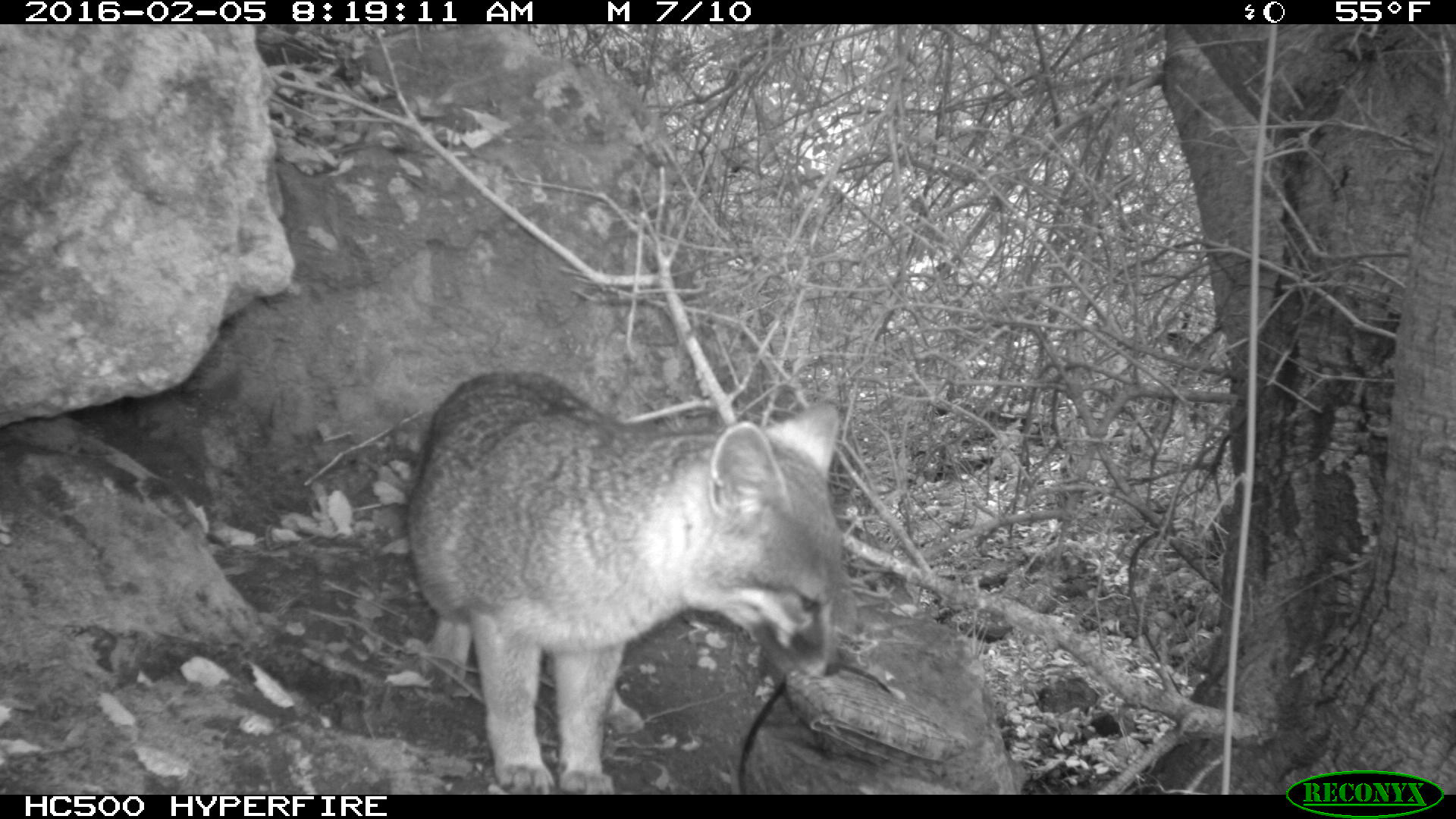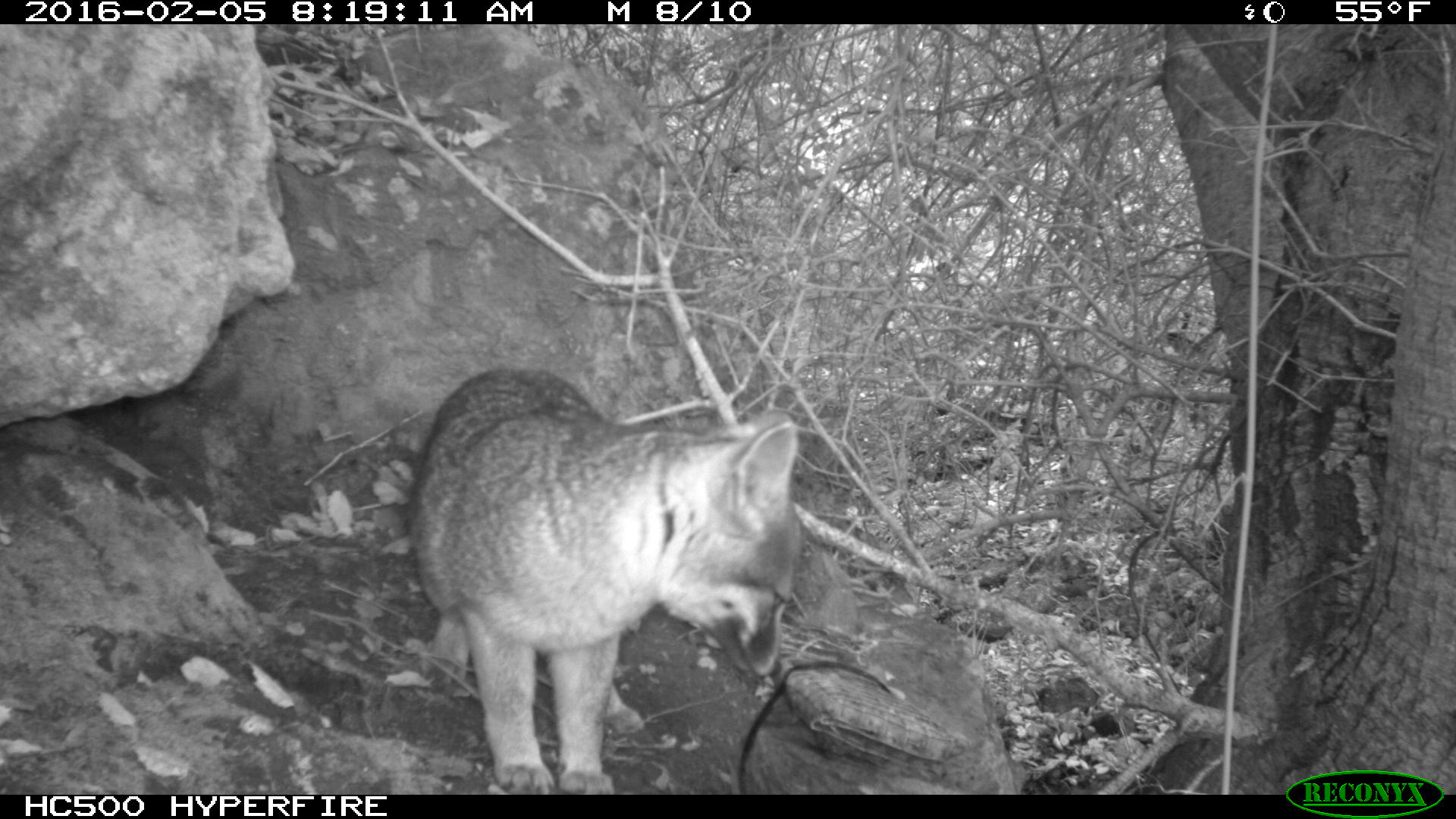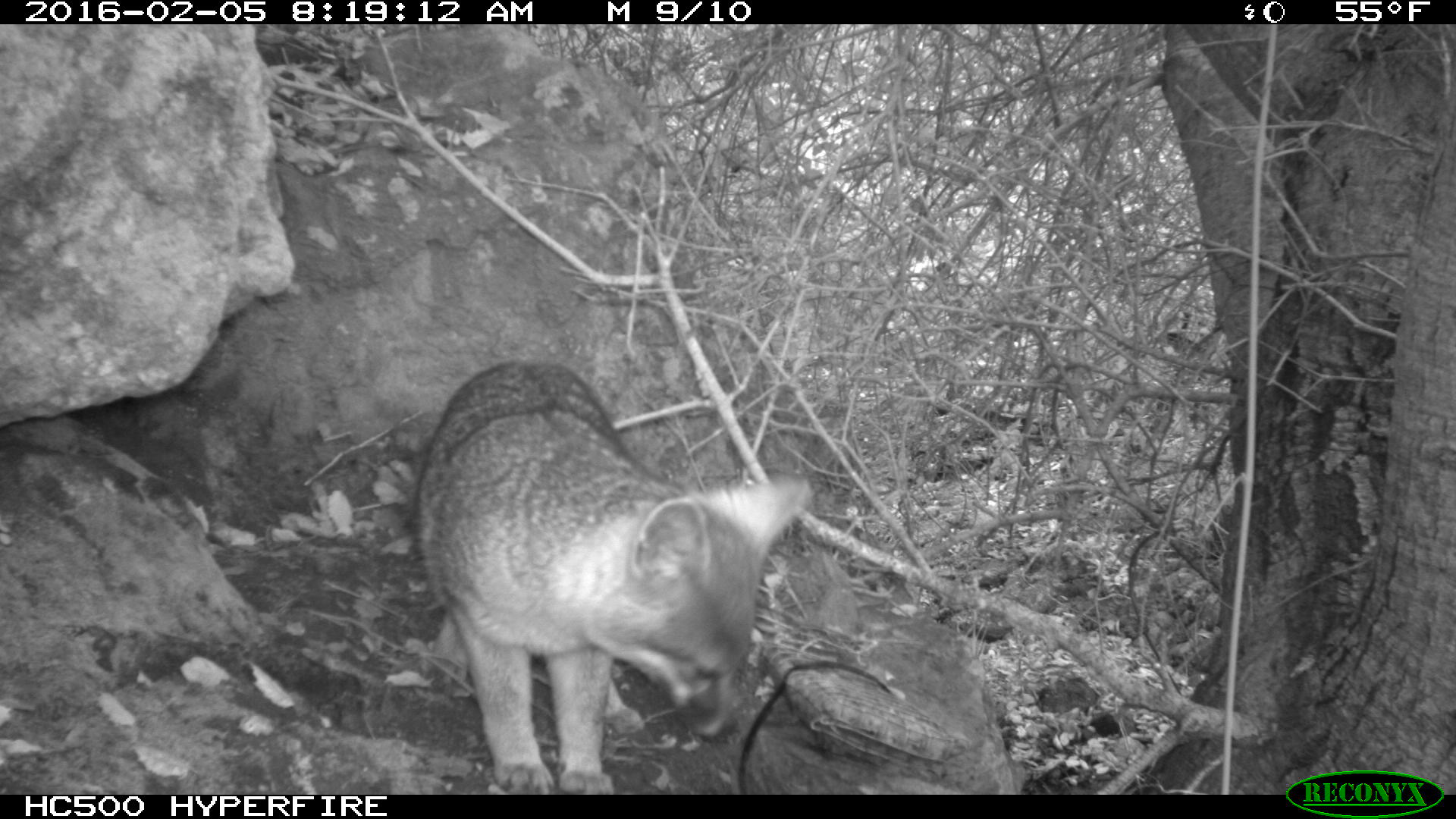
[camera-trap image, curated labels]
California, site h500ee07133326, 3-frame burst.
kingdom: Animalia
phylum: Chordata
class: Mammalia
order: Carnivora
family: Canidae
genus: Urocyon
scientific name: Urocyon littoralis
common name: island fox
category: fox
Fox (island fox) (Urocyon littoralis).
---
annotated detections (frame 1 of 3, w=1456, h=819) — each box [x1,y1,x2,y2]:
fox: [406,372,840,794]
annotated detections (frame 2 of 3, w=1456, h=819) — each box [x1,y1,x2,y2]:
fox: [409,367,805,793]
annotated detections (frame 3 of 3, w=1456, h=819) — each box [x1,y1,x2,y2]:
fox: [416,361,812,794]